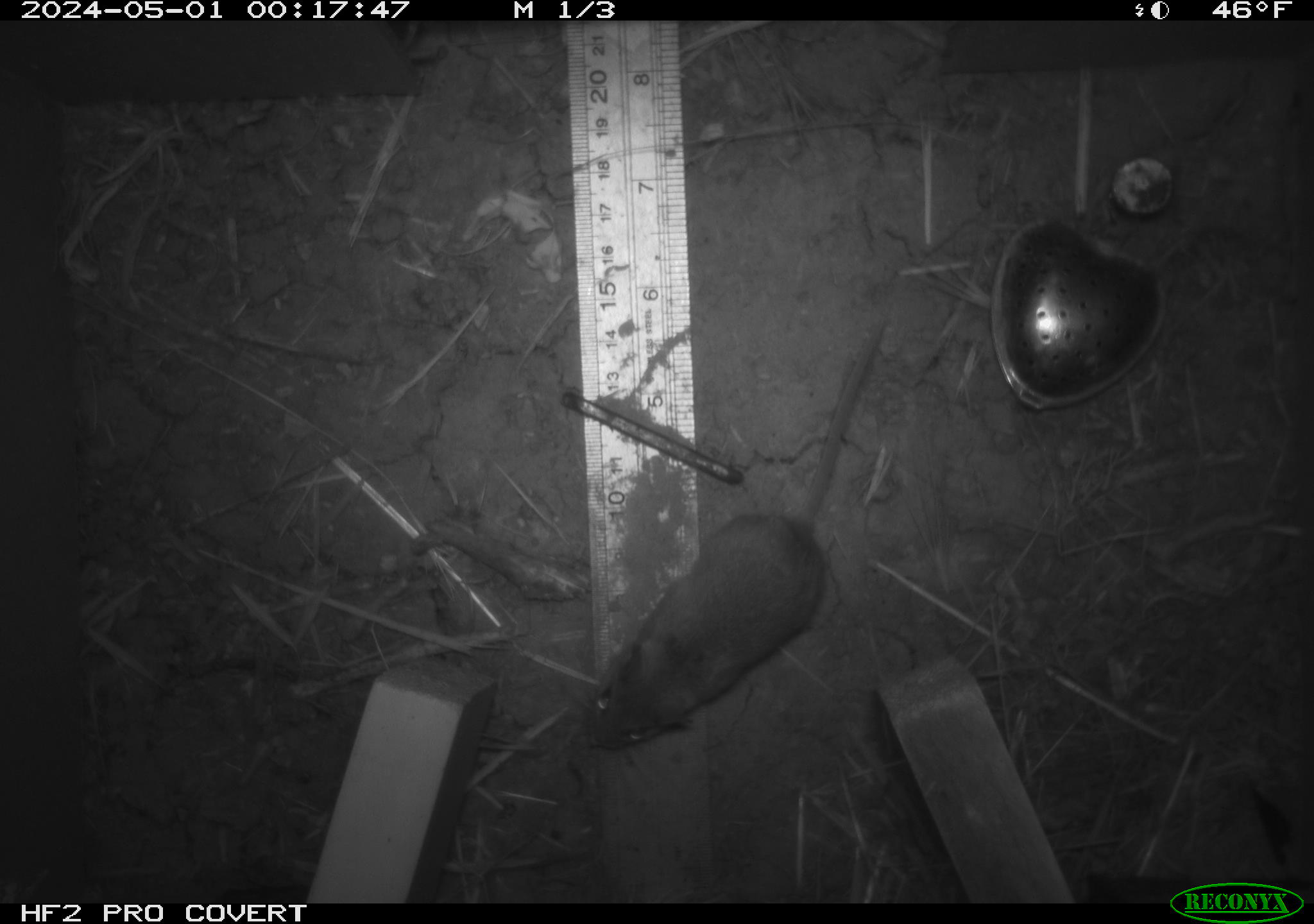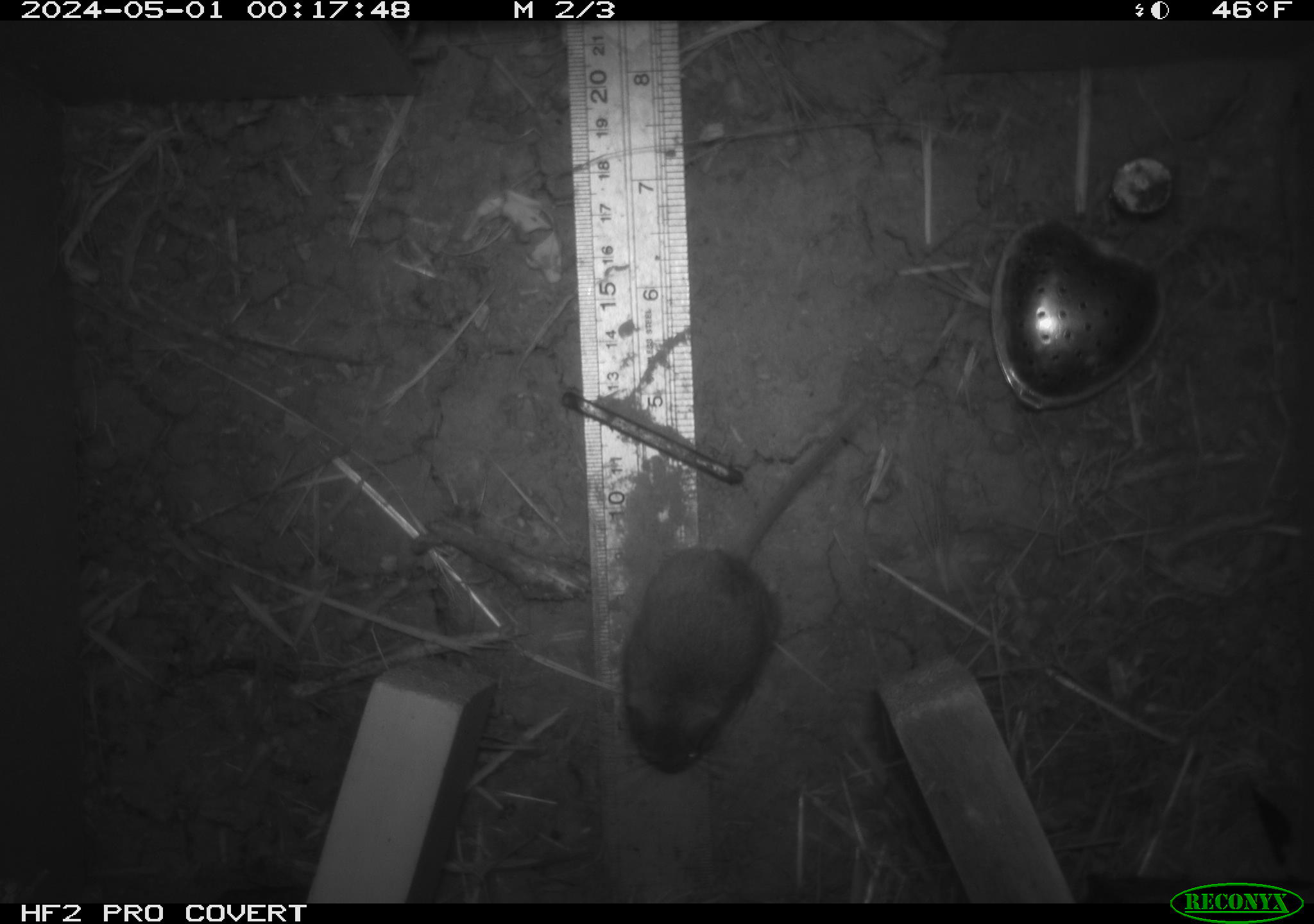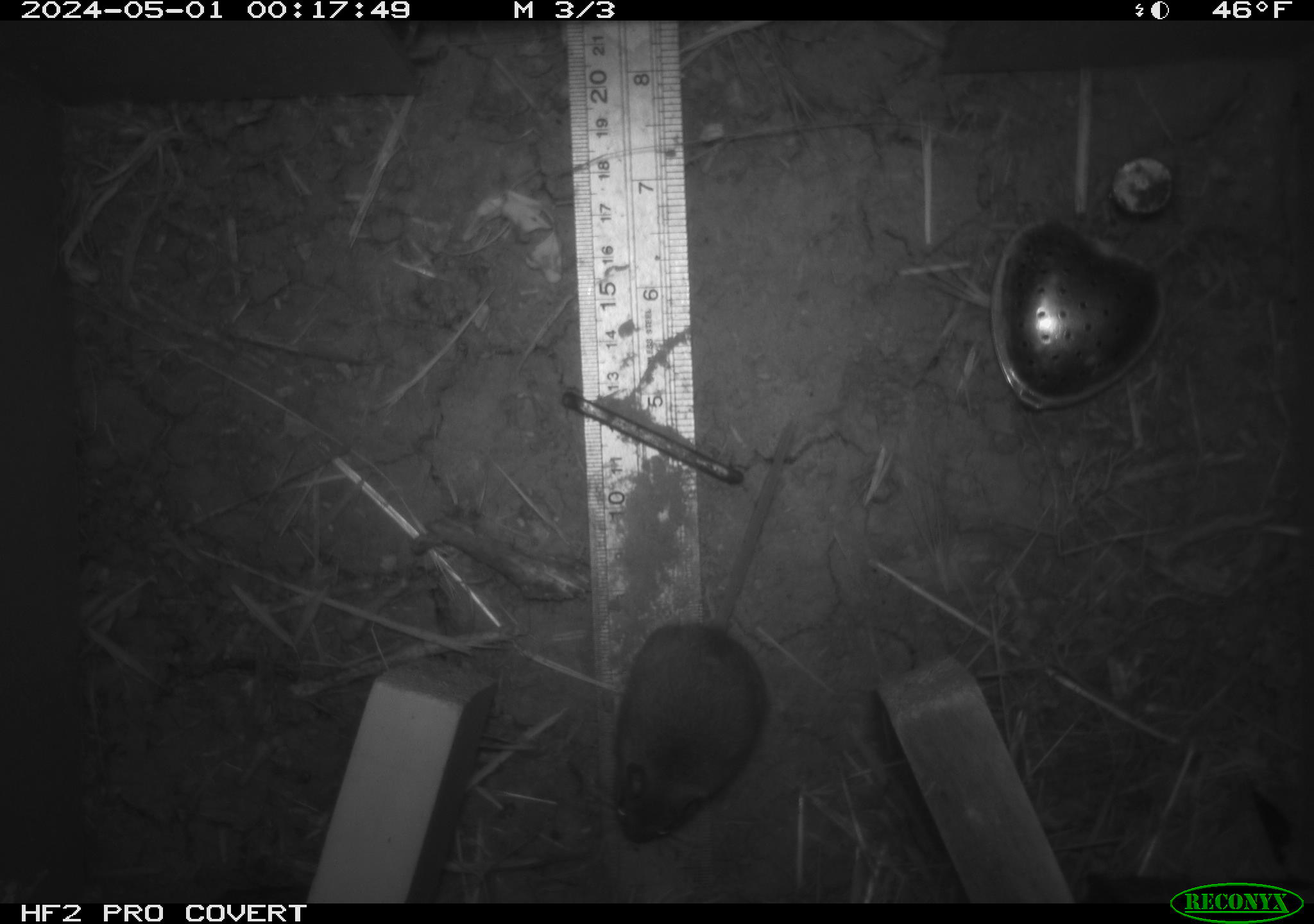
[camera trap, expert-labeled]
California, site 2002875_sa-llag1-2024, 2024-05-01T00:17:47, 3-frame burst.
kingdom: Animalia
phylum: Chordata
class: Mammalia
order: Rodentia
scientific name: Rodentia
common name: mouse species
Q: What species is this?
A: Mouse species (Rodentia).